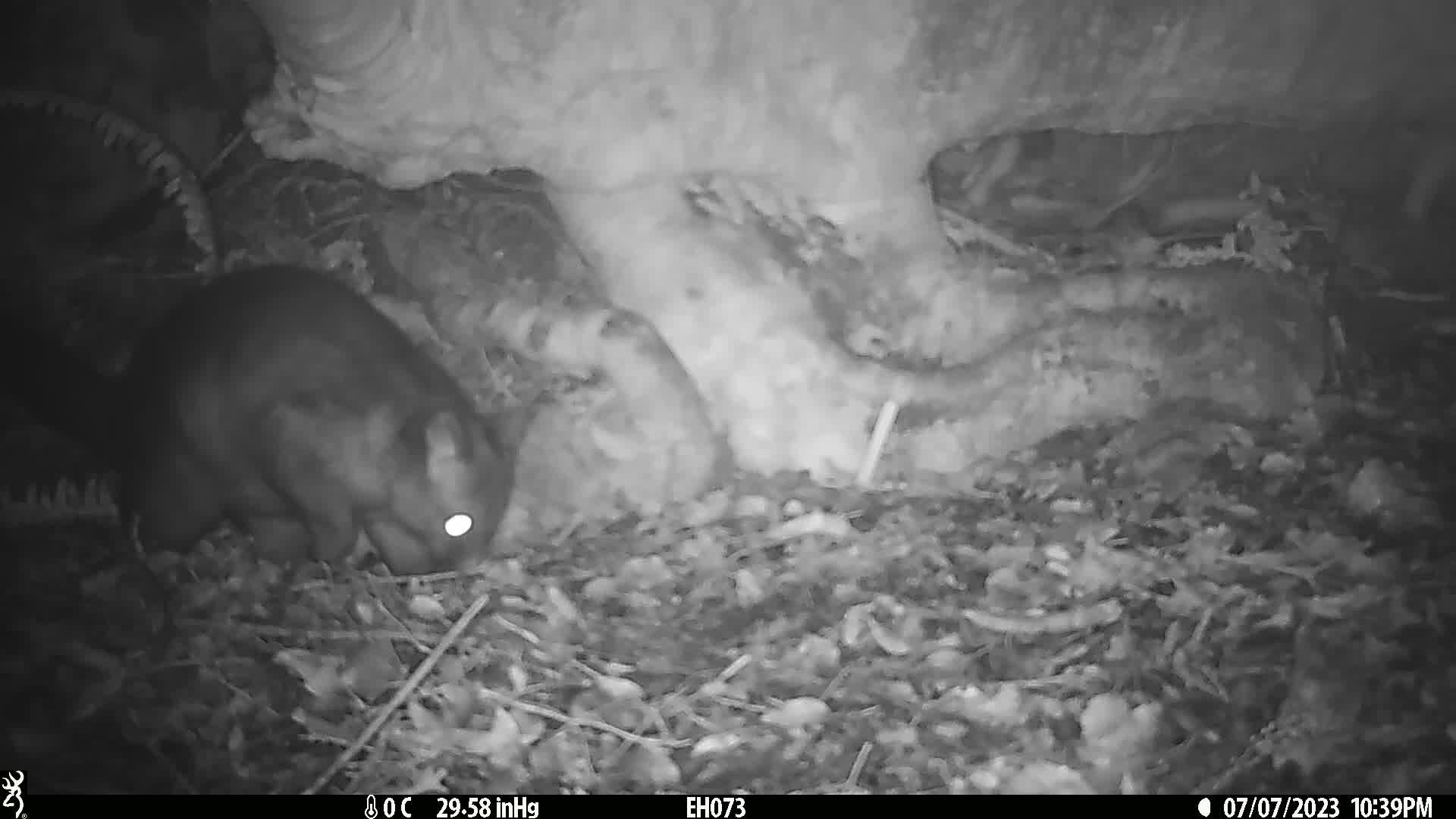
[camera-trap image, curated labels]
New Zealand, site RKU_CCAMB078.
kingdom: Animalia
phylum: Chordata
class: Mammalia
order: Diprotodontia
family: Phalangeridae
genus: Trichosurus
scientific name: Trichosurus vulpecula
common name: common brushtail possum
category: possum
Possum (common brushtail possum) (Trichosurus vulpecula).